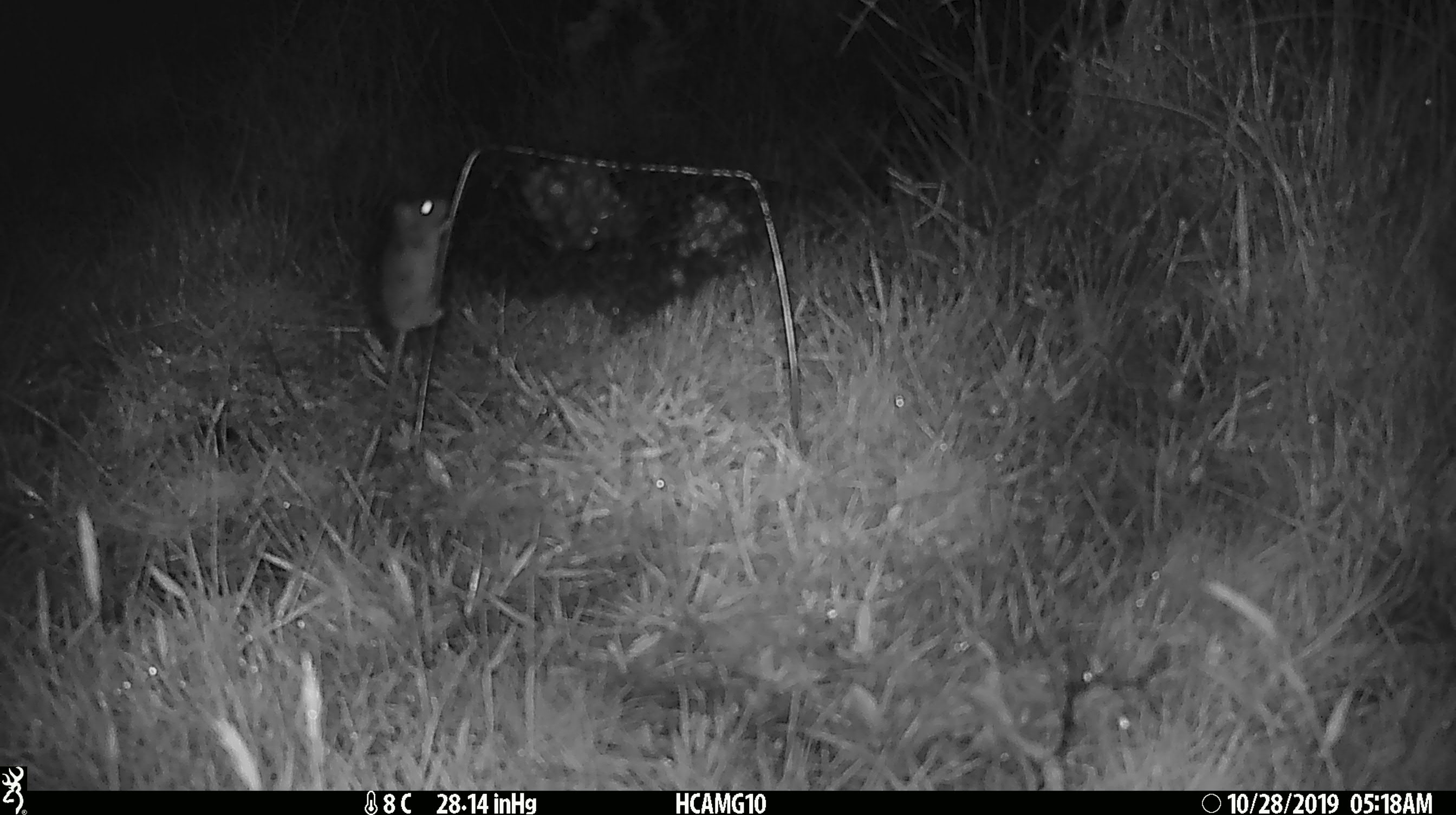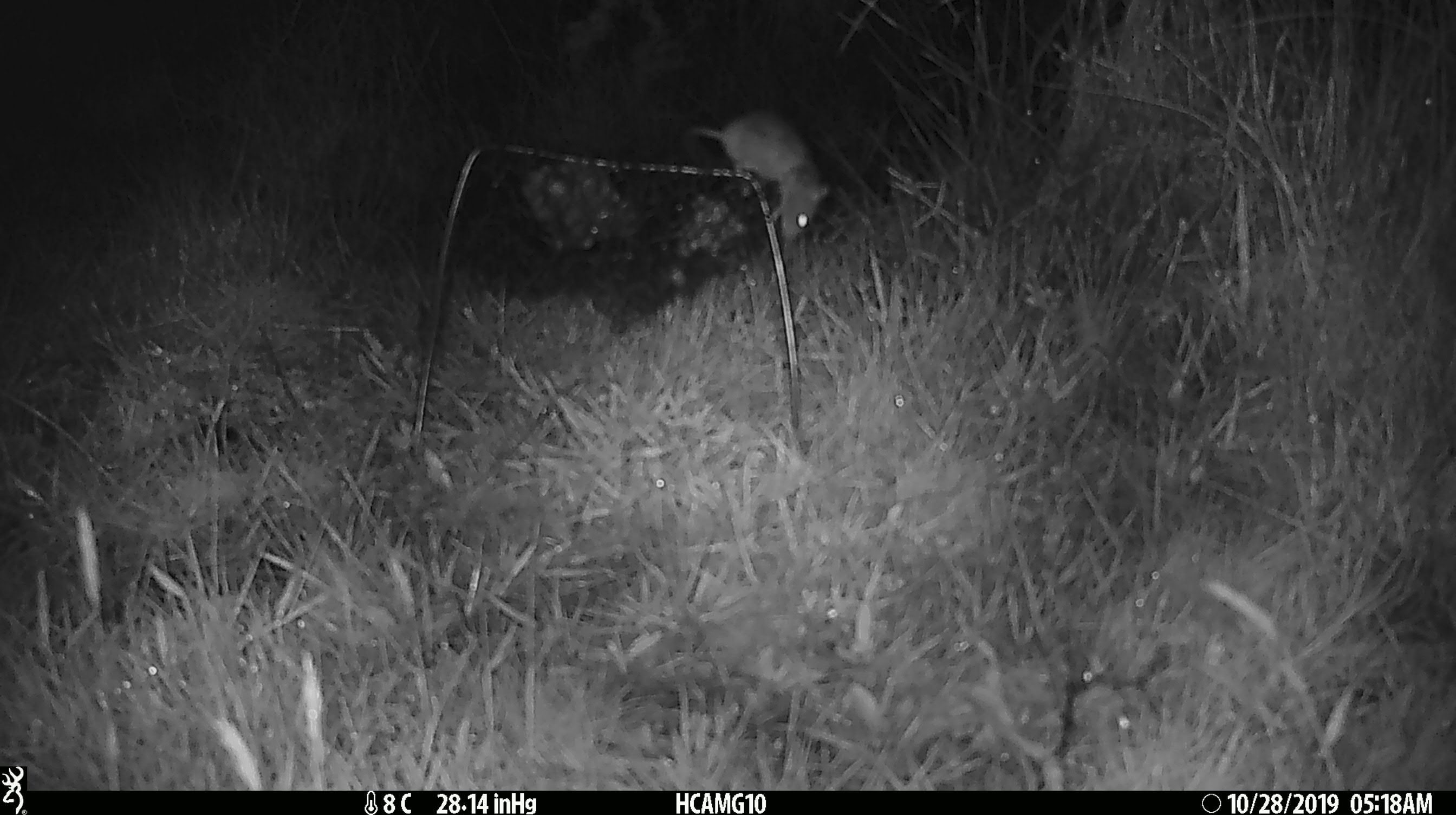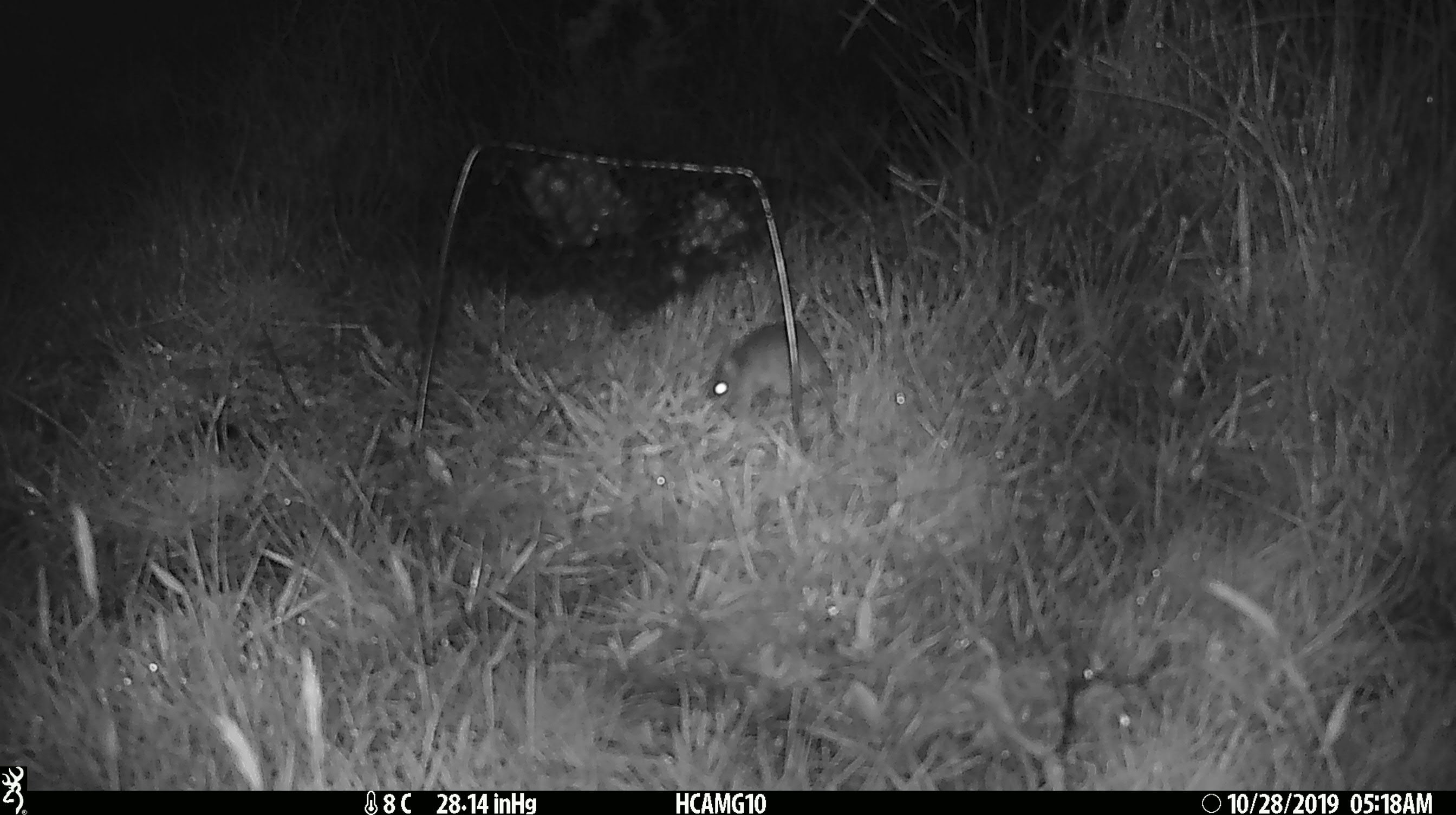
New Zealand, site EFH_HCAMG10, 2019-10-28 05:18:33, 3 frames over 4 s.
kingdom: Animalia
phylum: Chordata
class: Mammalia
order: Rodentia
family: Muridae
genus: Mus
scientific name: Mus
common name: mouse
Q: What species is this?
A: Mouse (Mus).